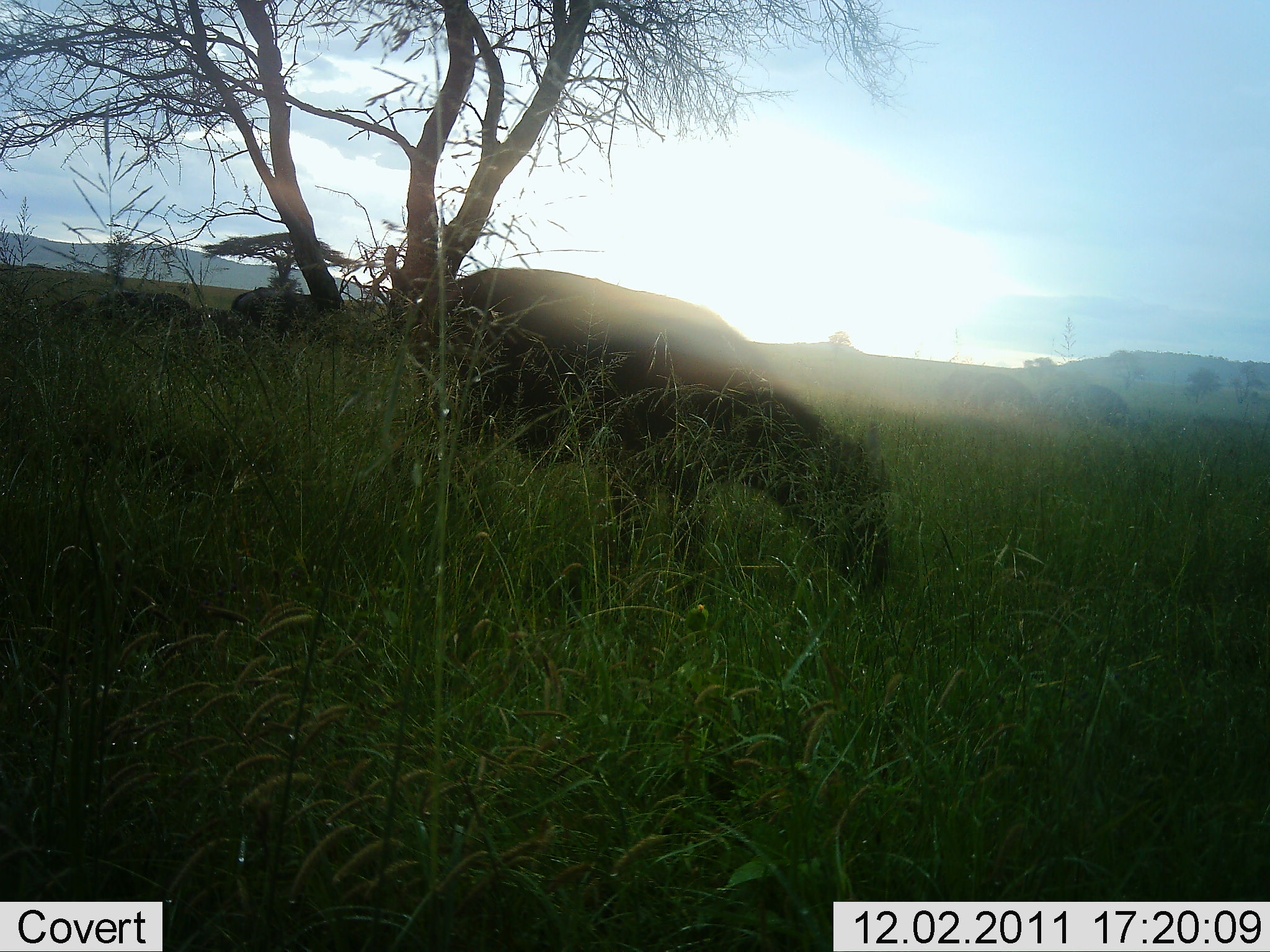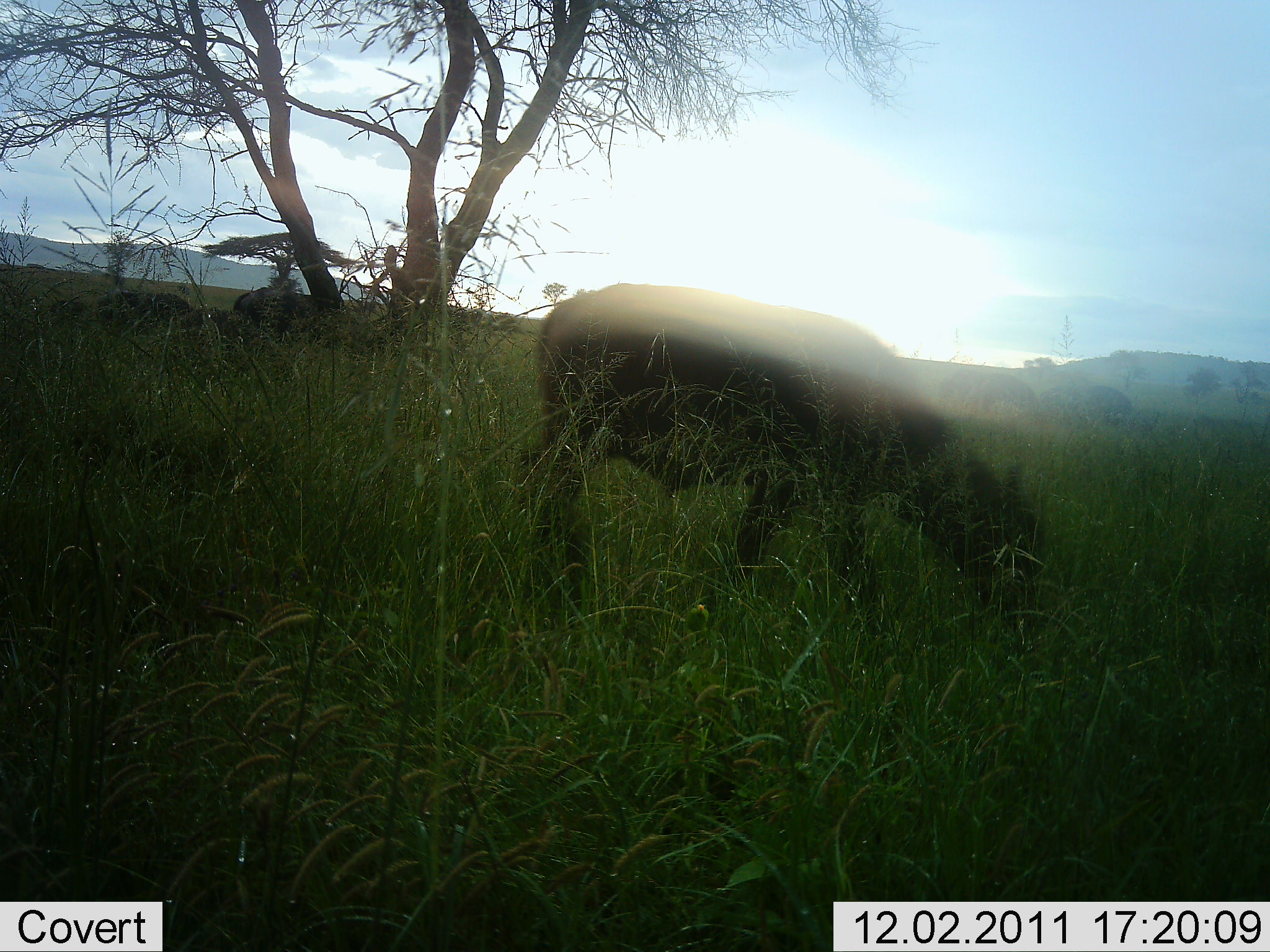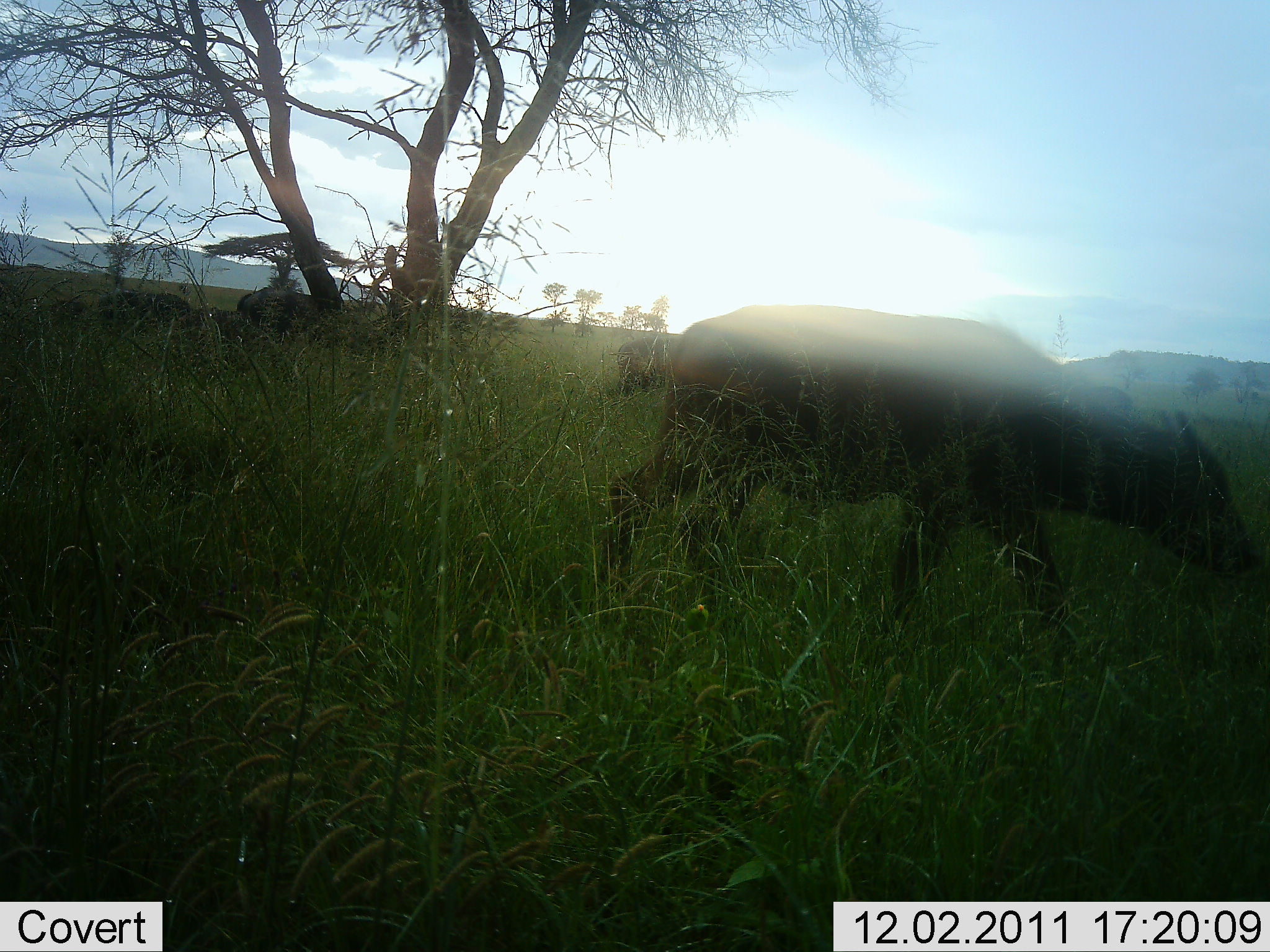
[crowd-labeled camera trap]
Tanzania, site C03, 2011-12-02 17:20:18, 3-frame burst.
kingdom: Animalia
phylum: Chordata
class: Mammalia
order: Artiodactyla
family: Bovidae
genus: Syncerus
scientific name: Syncerus caffer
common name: cape buffalo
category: buffalo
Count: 1.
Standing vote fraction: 11%.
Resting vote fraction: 0%.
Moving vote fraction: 78%.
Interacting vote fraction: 0%.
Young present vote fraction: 22%.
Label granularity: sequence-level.